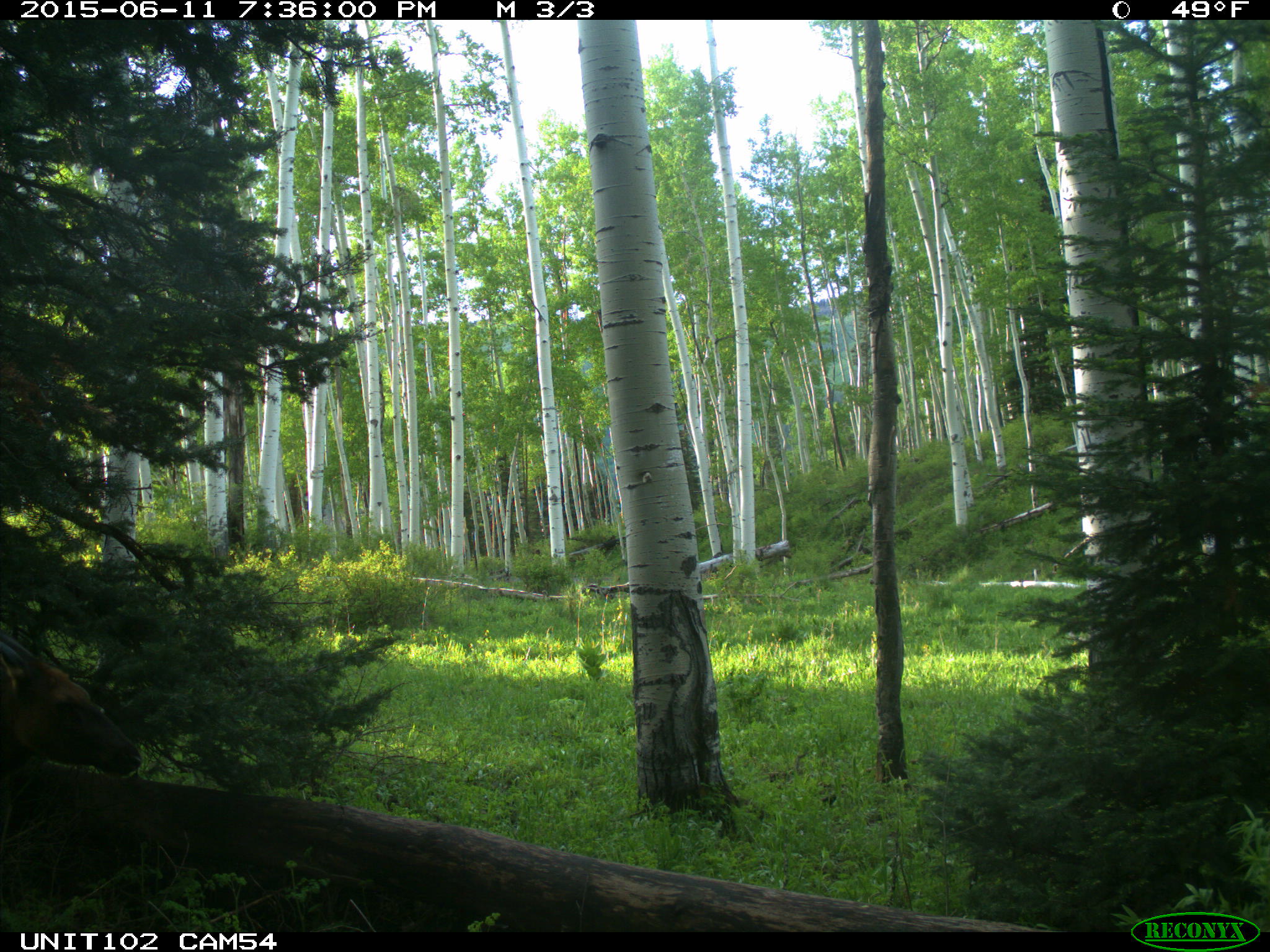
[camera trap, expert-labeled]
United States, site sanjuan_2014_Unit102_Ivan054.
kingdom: Animalia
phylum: Chordata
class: Mammalia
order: Artiodactyla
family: Cervidae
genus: Cervus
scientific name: Cervus elaphus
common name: red deer